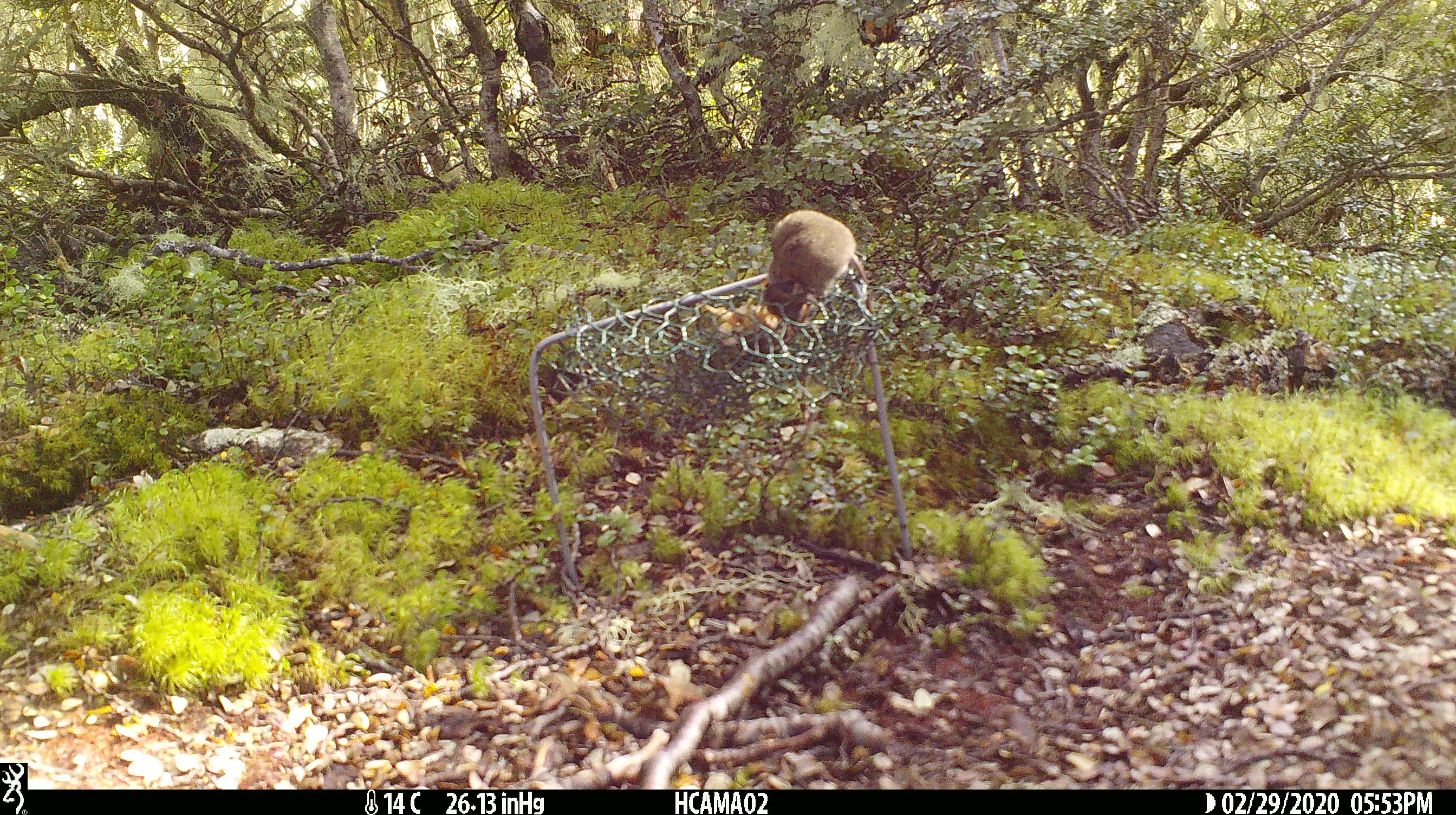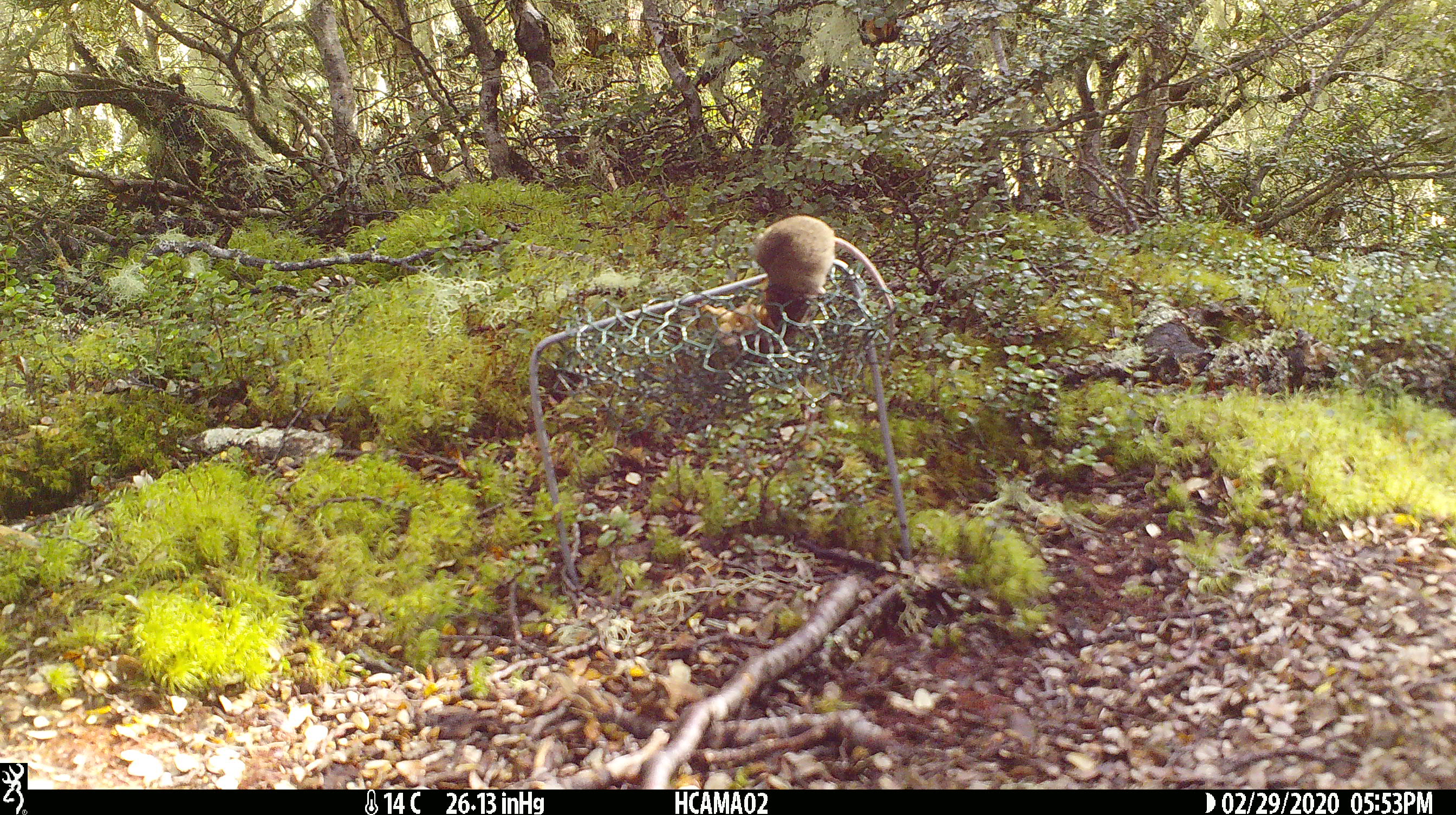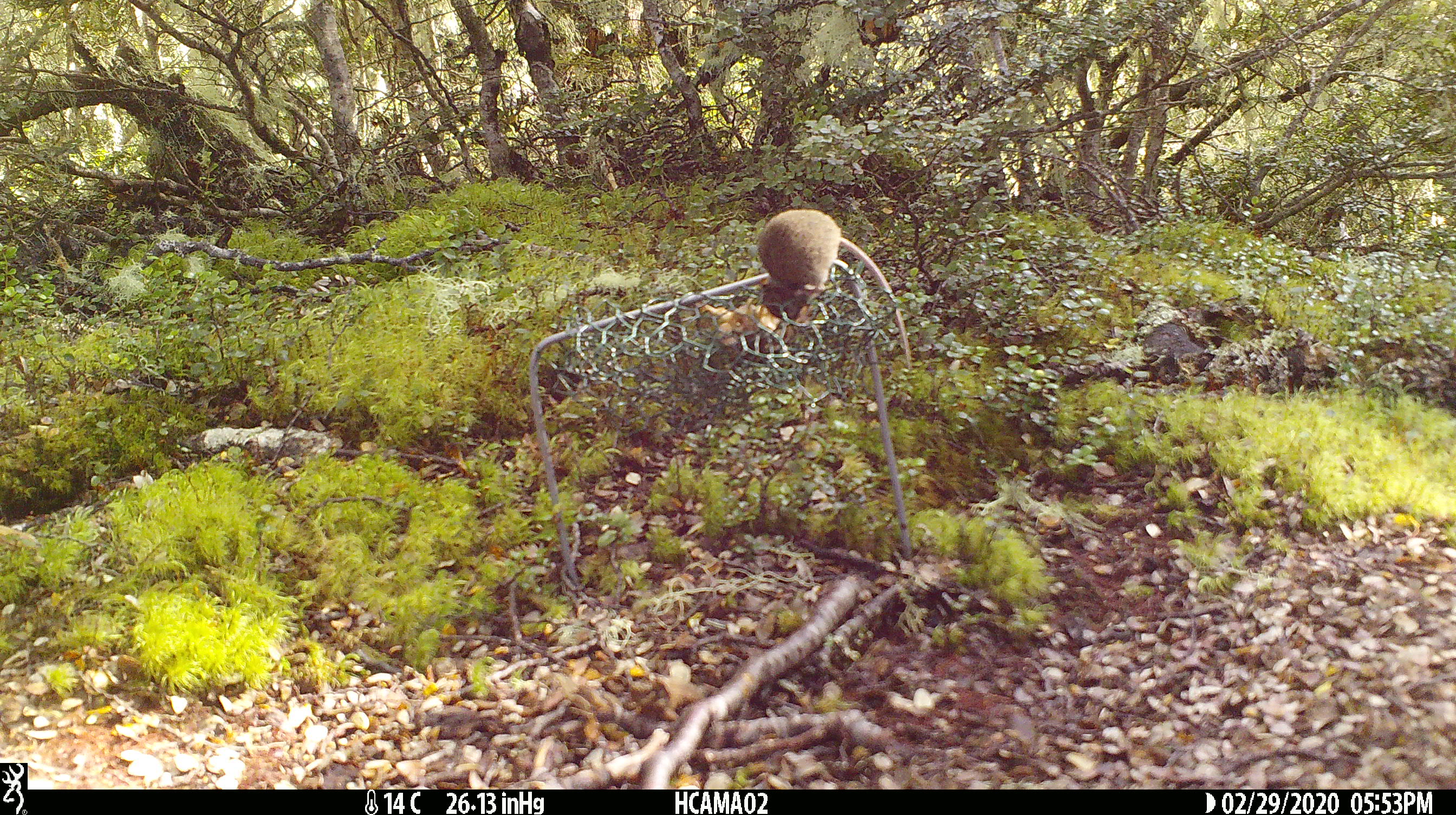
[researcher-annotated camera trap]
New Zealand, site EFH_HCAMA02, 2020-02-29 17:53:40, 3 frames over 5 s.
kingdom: Animalia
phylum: Chordata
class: Mammalia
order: Rodentia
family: Muridae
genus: Mus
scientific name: Mus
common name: mouse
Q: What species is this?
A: Mouse (Mus).